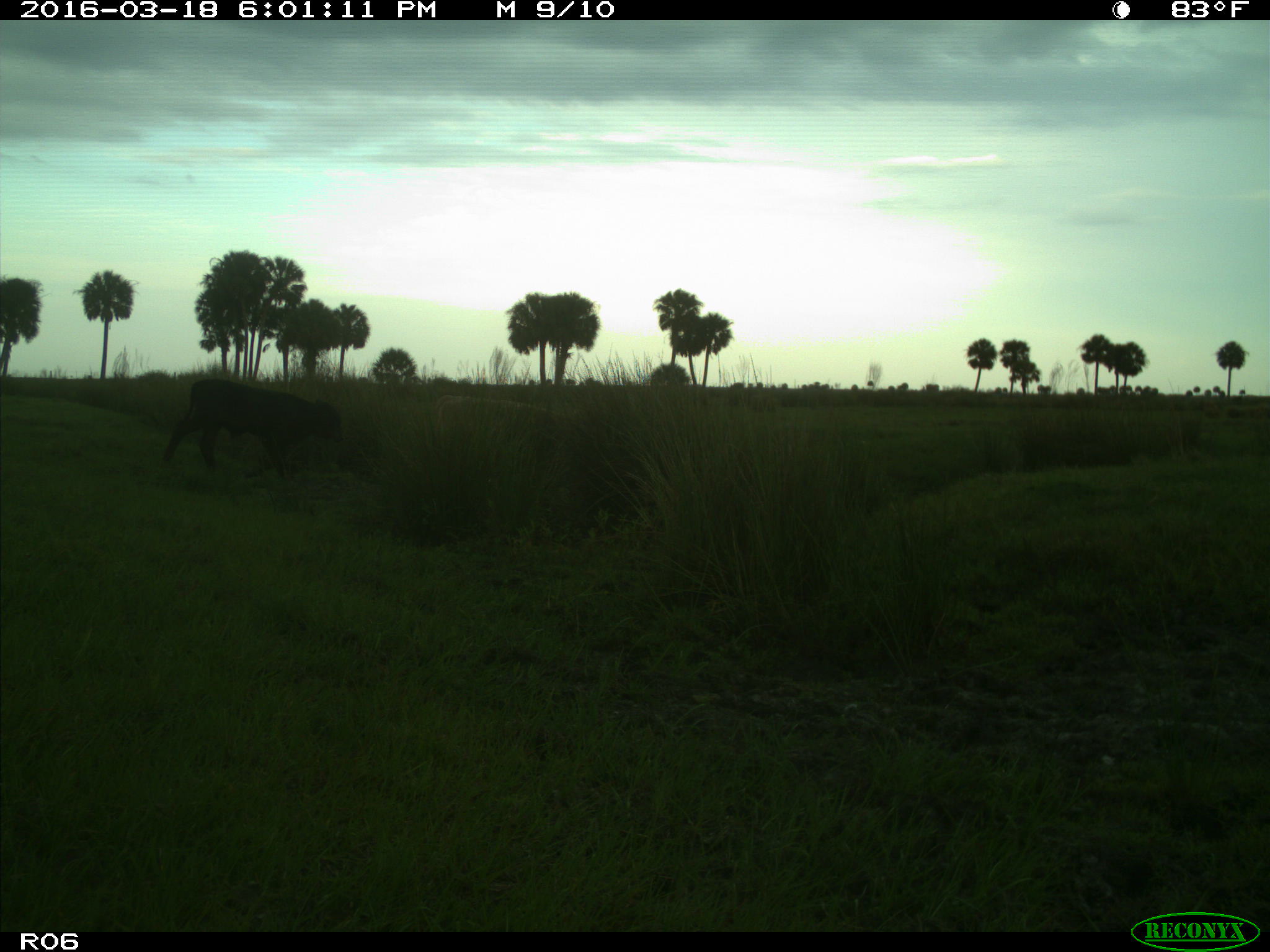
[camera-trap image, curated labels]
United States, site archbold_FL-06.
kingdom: Animalia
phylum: Chordata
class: Mammalia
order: Artiodactyla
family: Bovidae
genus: Bos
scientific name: Bos taurus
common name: domestic cow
Bos taurus (domestic cow).